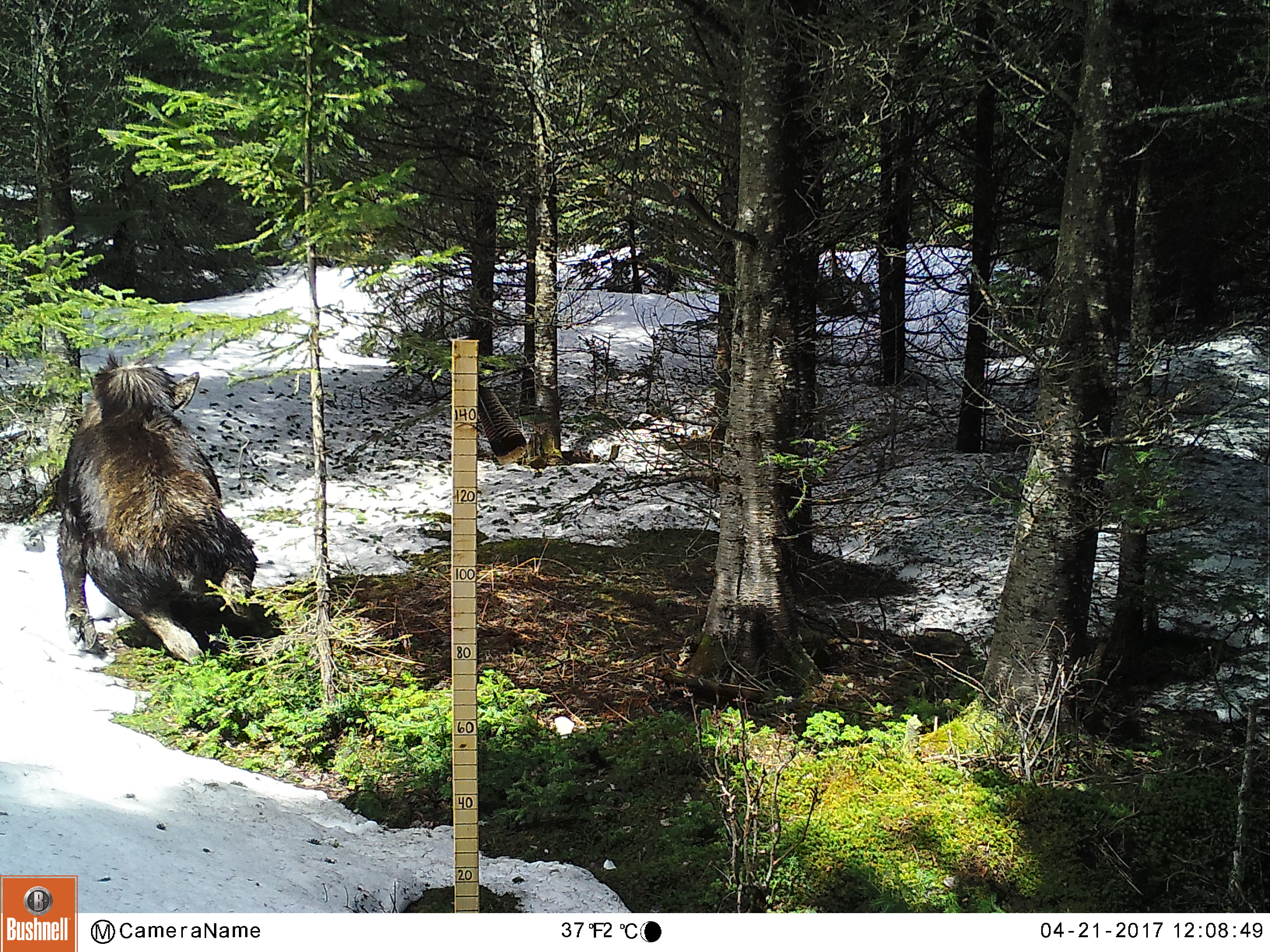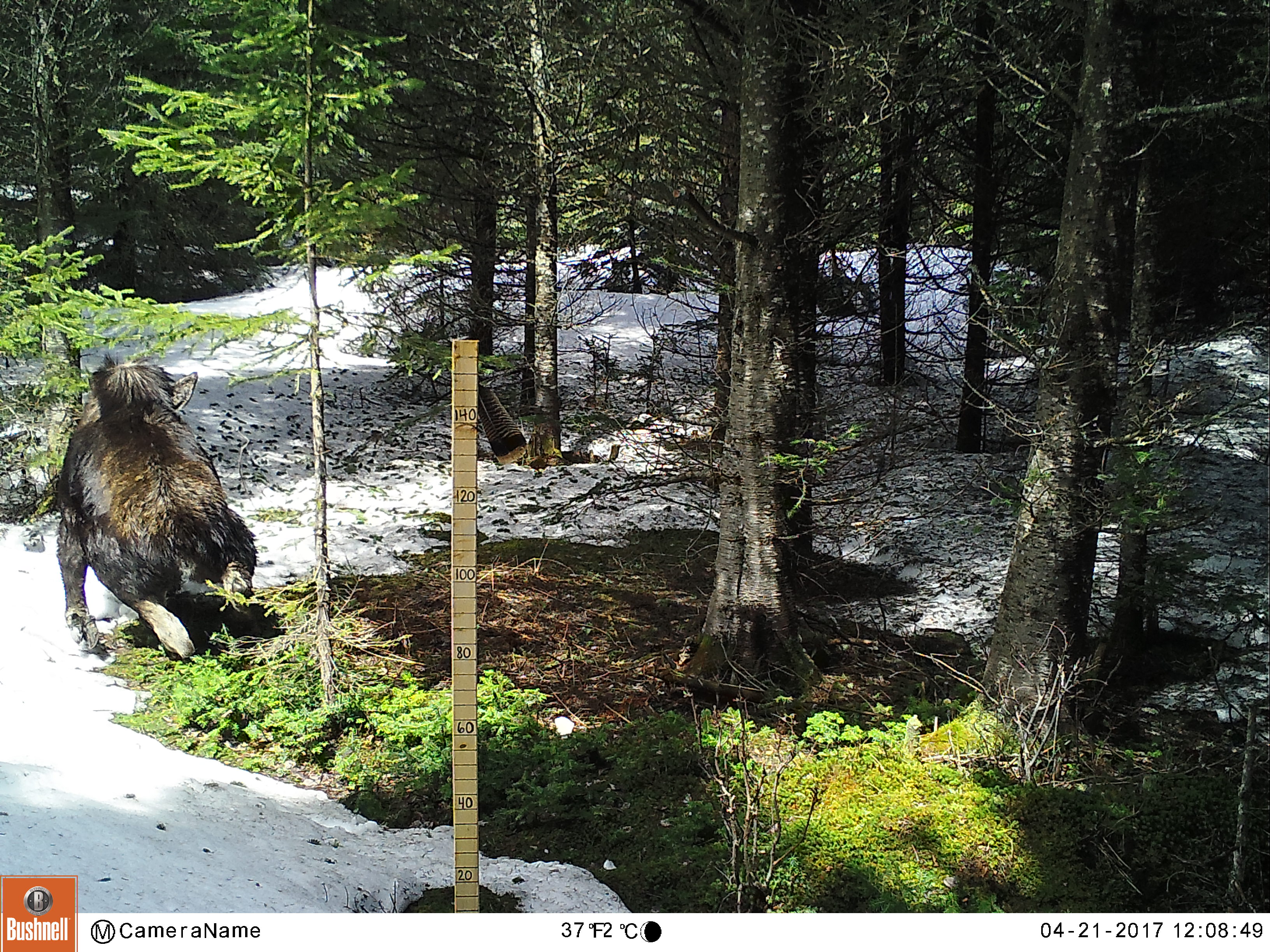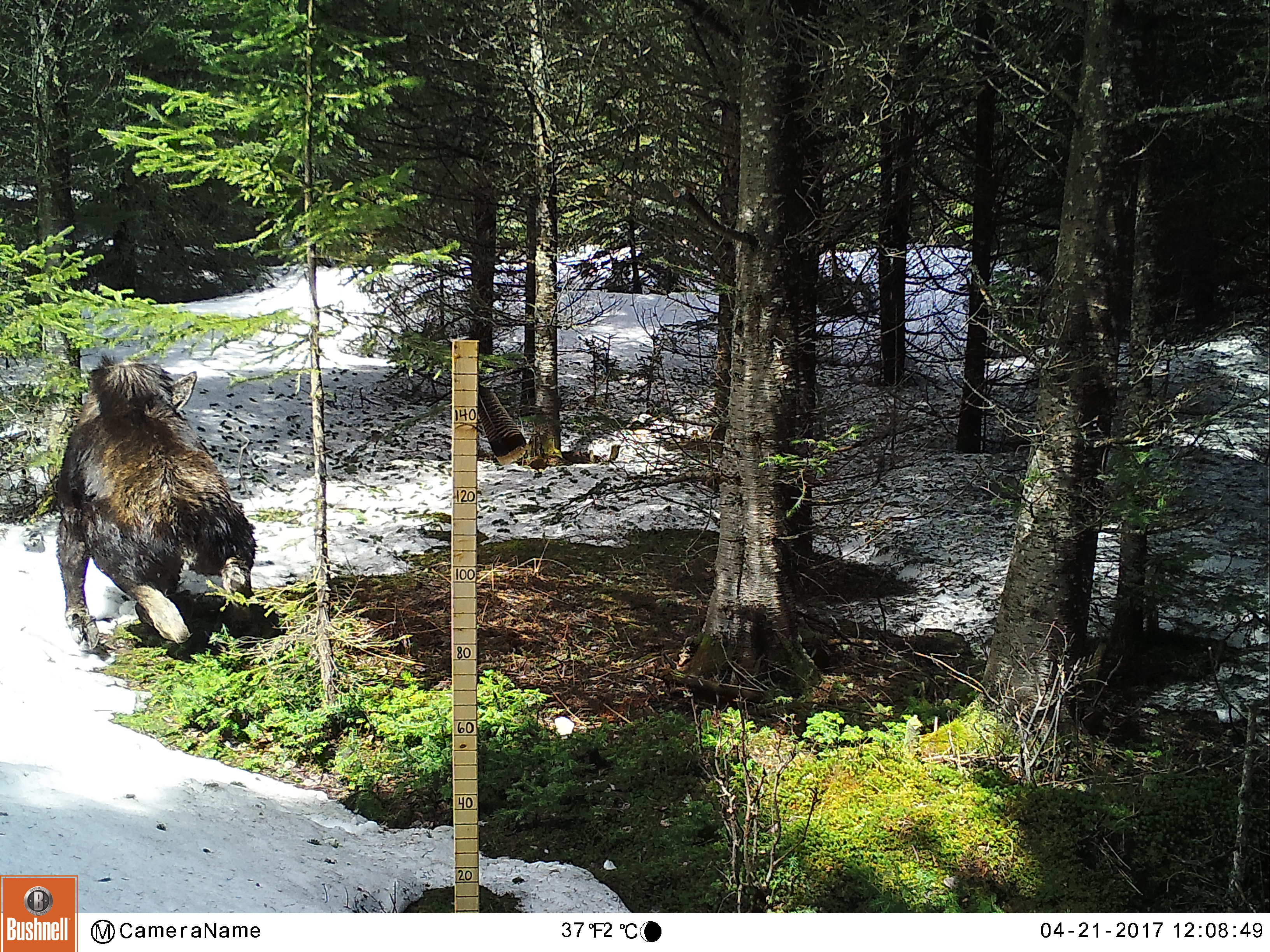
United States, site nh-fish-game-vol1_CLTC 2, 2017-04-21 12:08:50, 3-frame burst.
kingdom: Animalia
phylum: Chordata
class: Mammalia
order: Artiodactyla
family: Cervidae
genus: Alces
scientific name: Alces alces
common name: moose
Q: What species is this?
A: Moose (Alces alces).